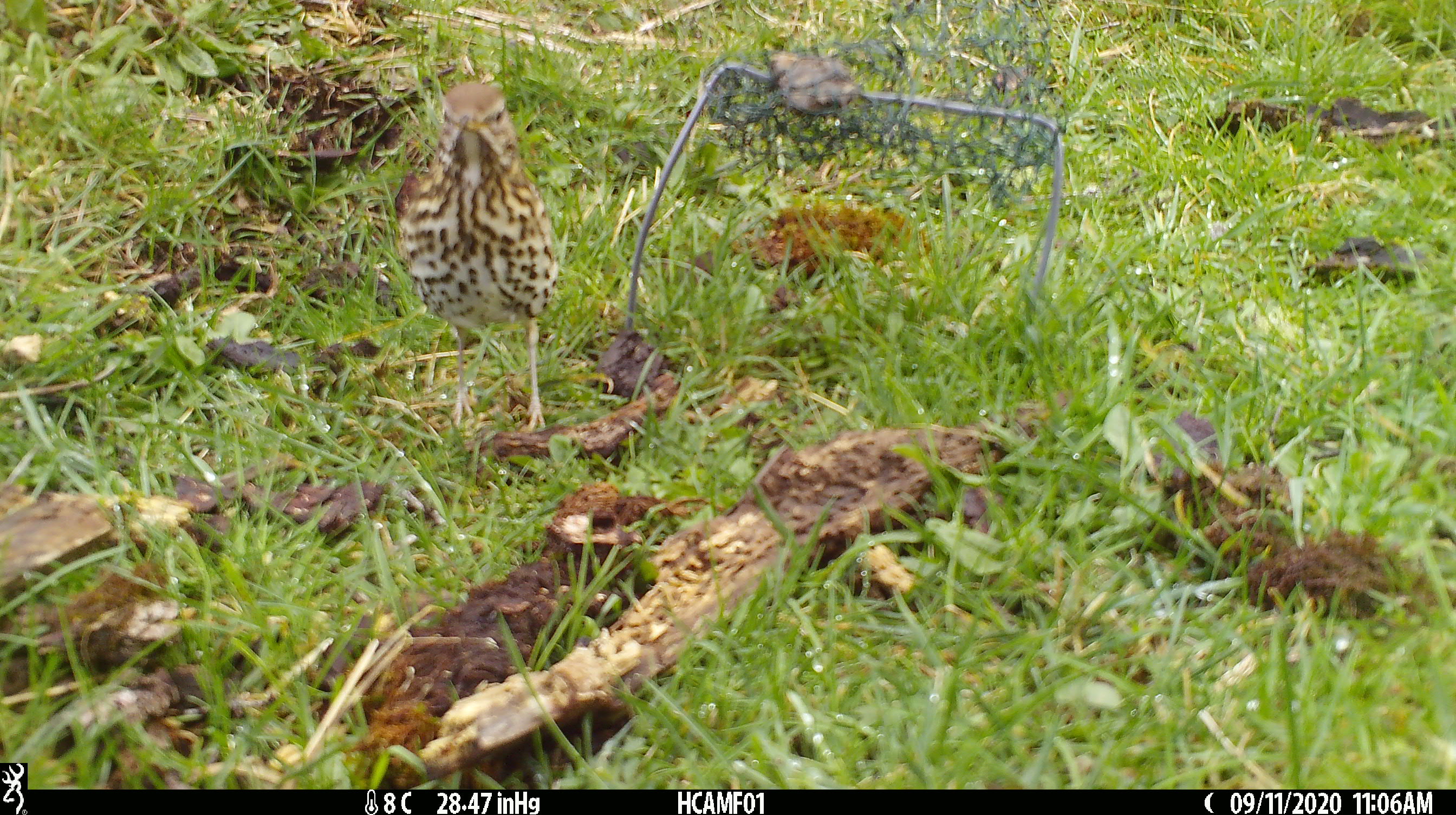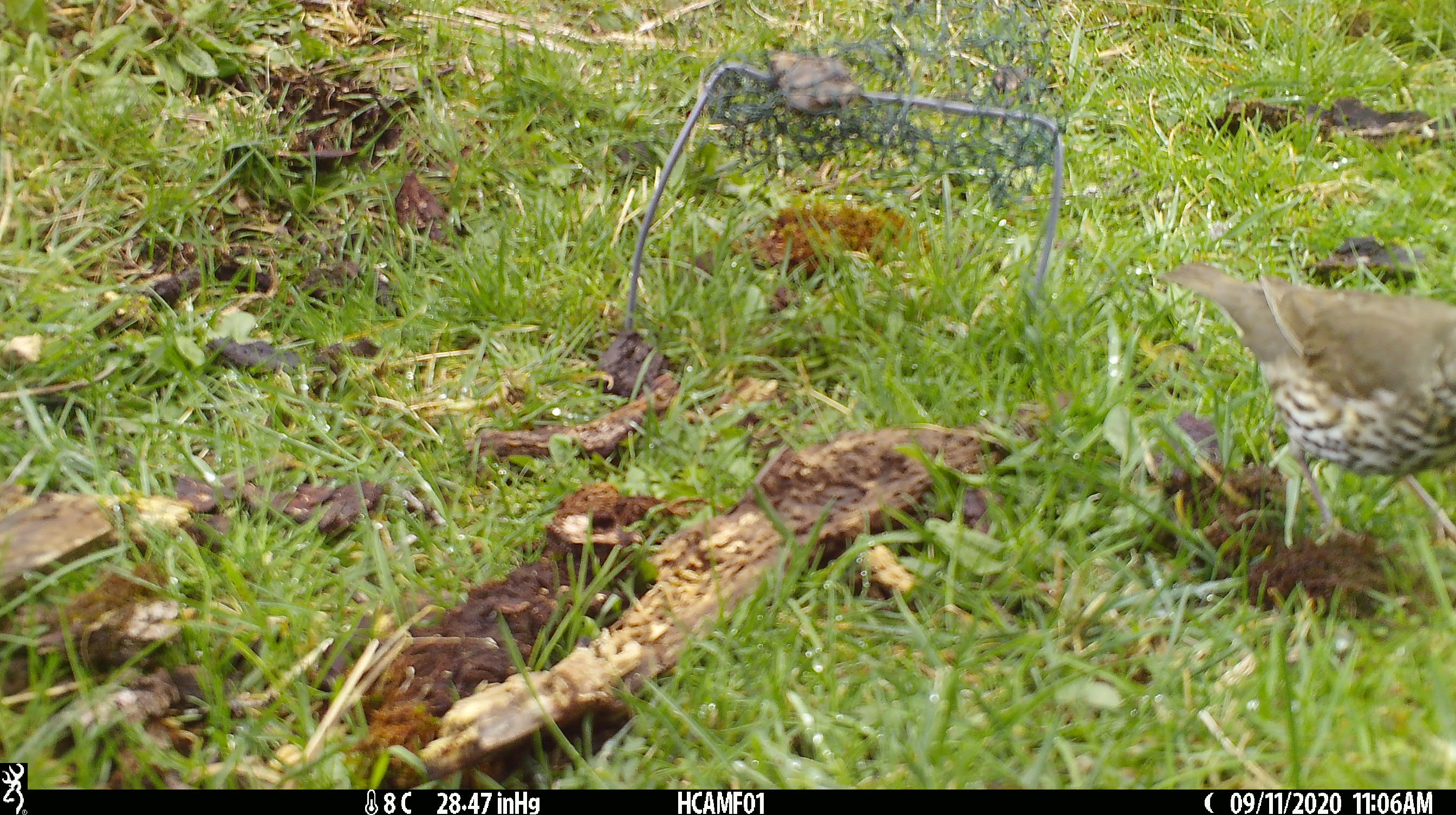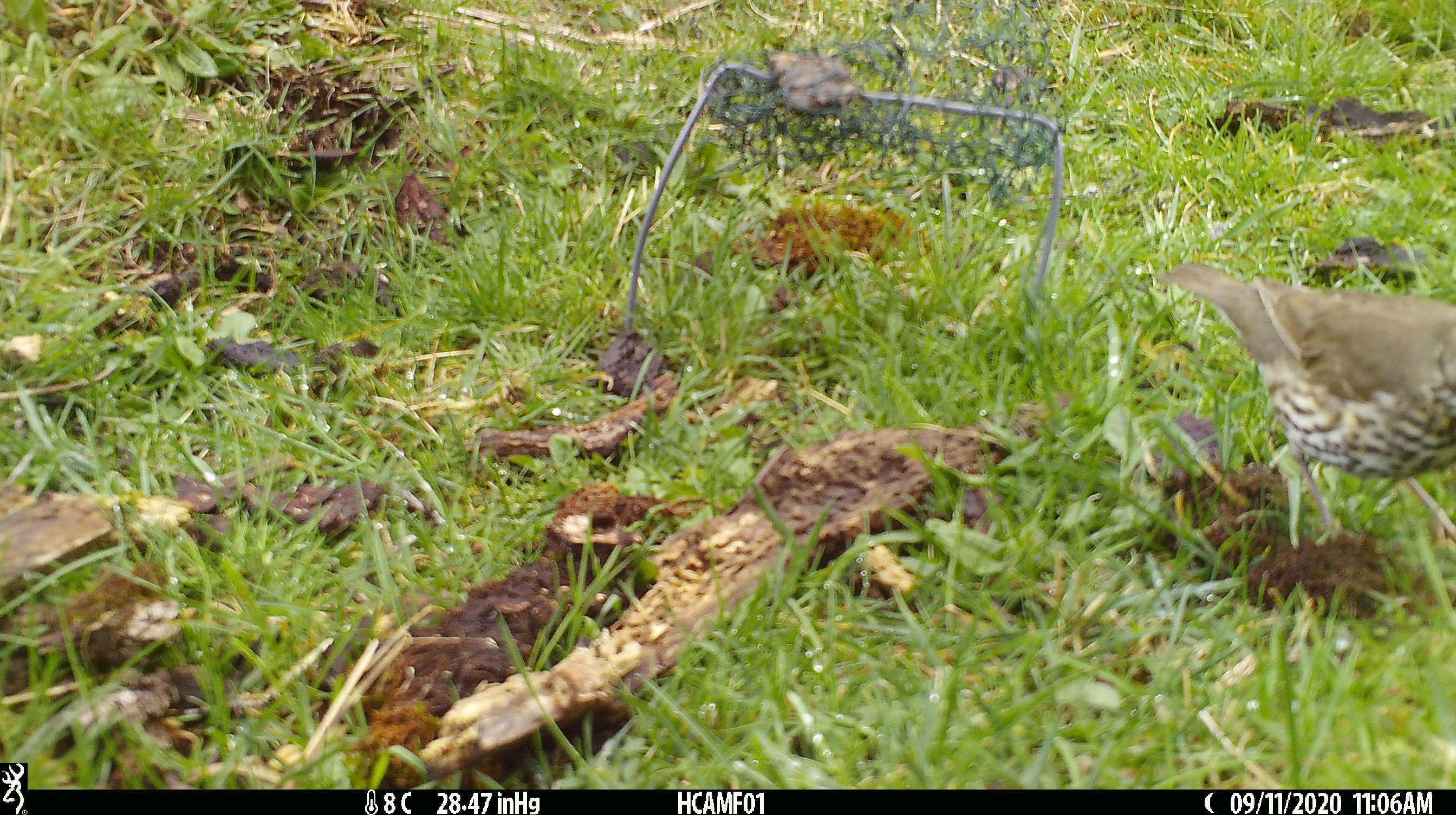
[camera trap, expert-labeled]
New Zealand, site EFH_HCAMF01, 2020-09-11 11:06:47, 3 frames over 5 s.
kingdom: Animalia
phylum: Chordata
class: Aves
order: Passeriformes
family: Turdidae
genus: Turdus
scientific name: Turdus philomelos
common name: song thrush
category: thrush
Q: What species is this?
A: Thrush (song thrush) (Turdus philomelos).